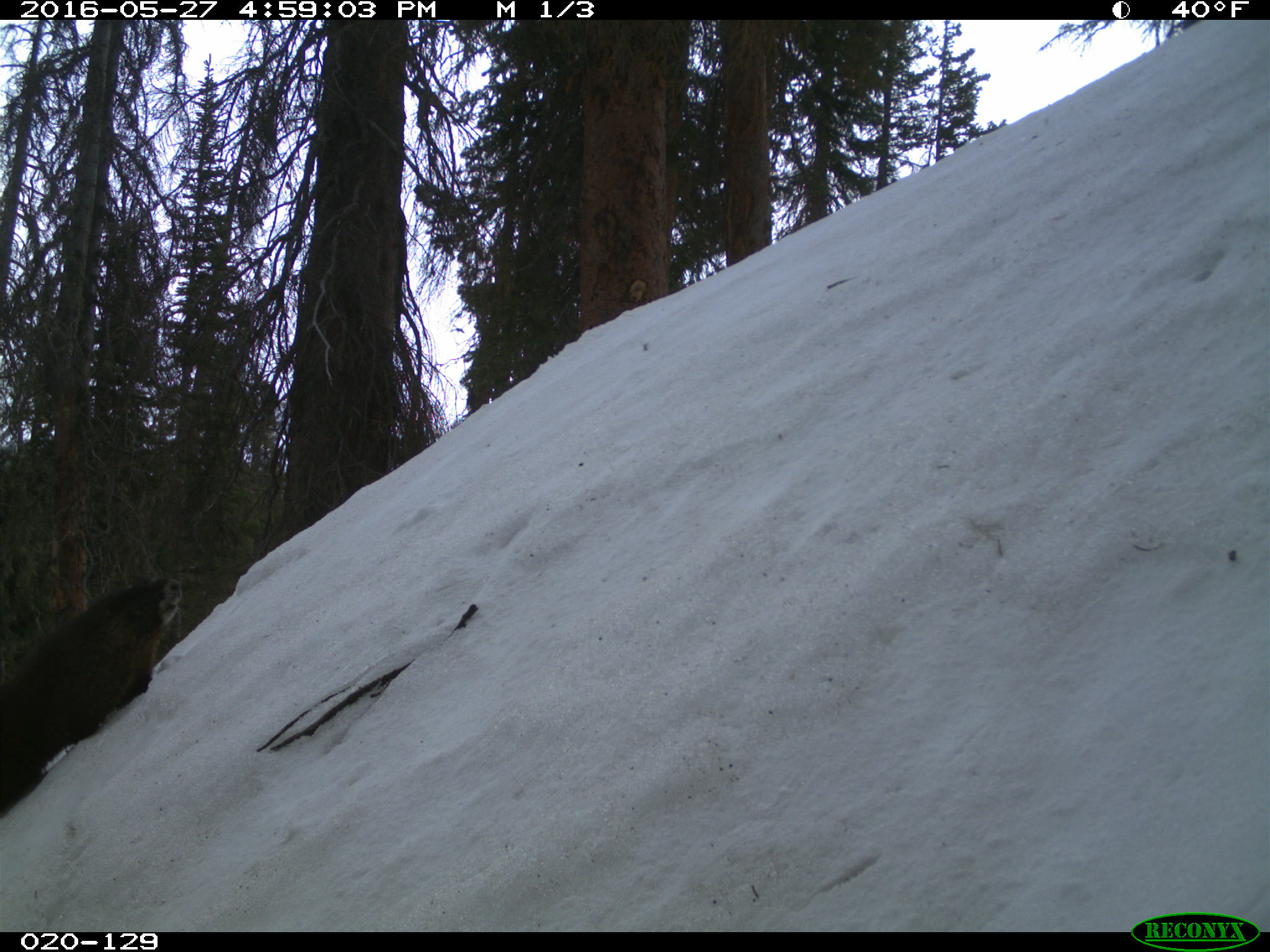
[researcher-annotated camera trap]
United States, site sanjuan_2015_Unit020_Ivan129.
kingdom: Animalia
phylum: Chordata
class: Mammalia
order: Rodentia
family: Sciuridae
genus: Marmota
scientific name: Marmota flaviventris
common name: yellow-bellied marmot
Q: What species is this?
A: Marmota flaviventris (yellow-bellied marmot).